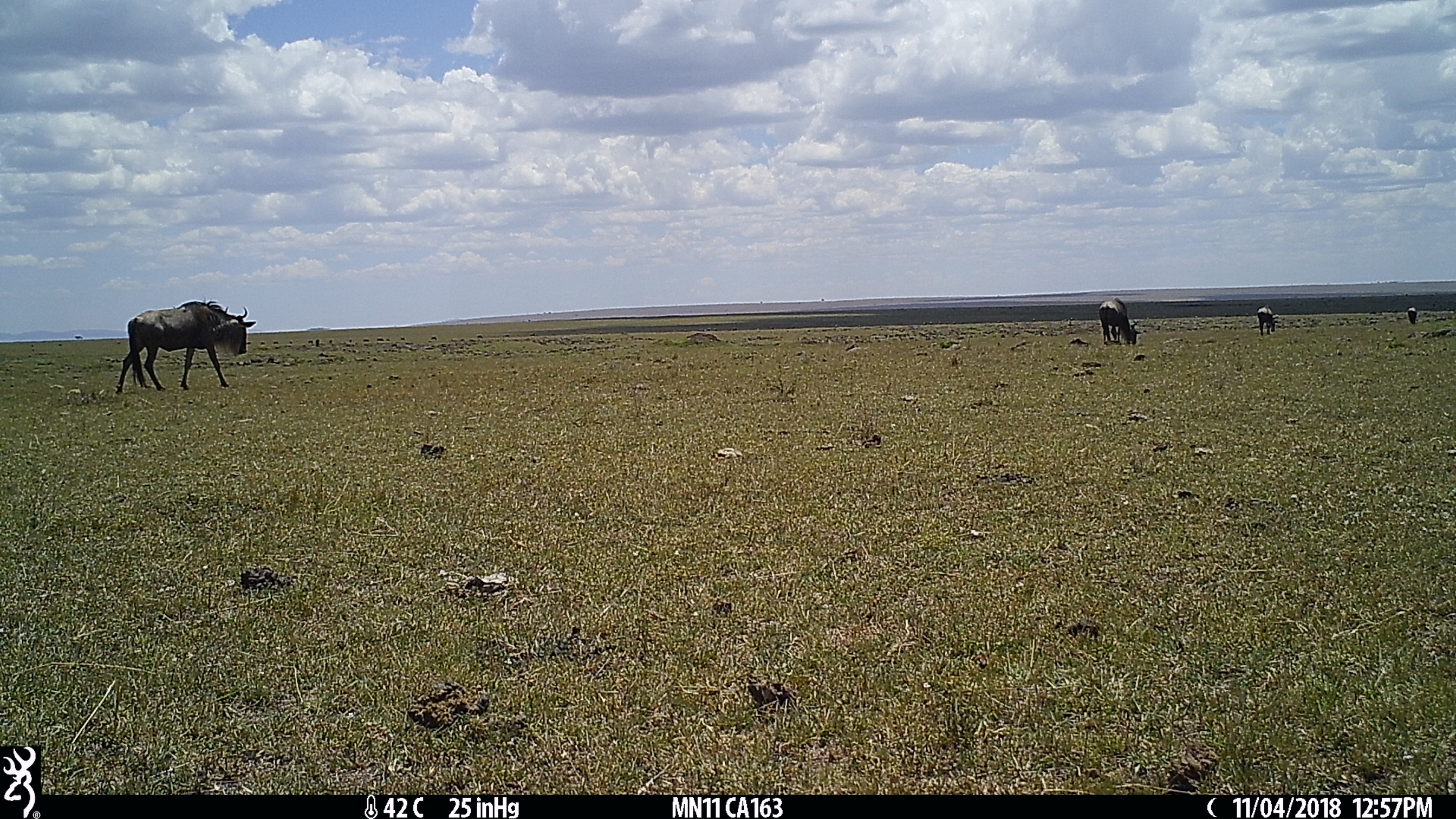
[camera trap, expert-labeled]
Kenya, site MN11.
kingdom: Animalia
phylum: Chordata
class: Mammalia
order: Artiodactyla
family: Bovidae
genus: Connochaetes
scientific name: Connochaetes taurinus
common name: blue wildebeest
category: wildebeest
Wildebeest (blue wildebeest) (Connochaetes taurinus).